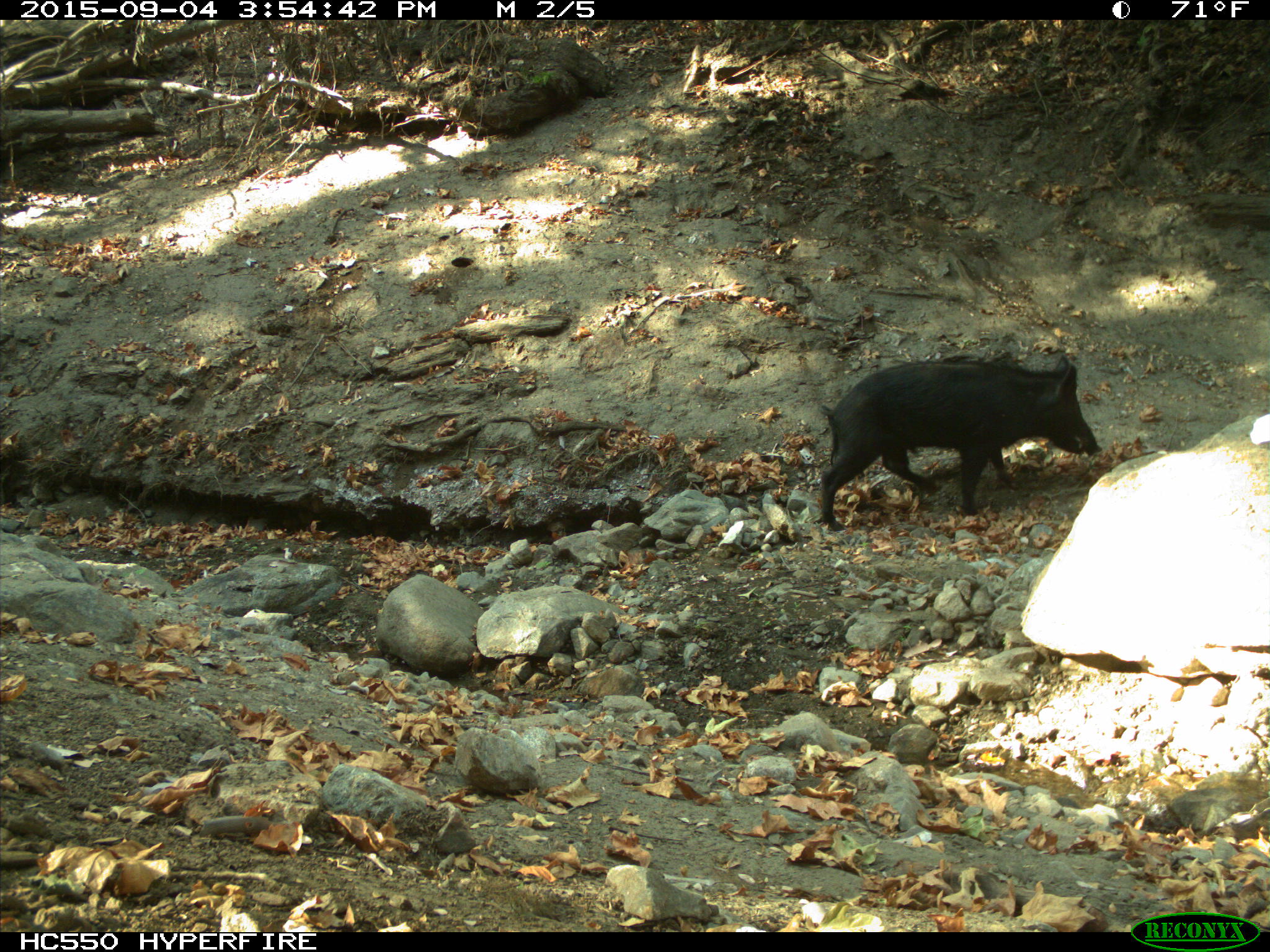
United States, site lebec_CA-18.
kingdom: Animalia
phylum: Chordata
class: Mammalia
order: Artiodactyla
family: Suidae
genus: Sus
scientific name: Sus scrofa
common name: wild boar